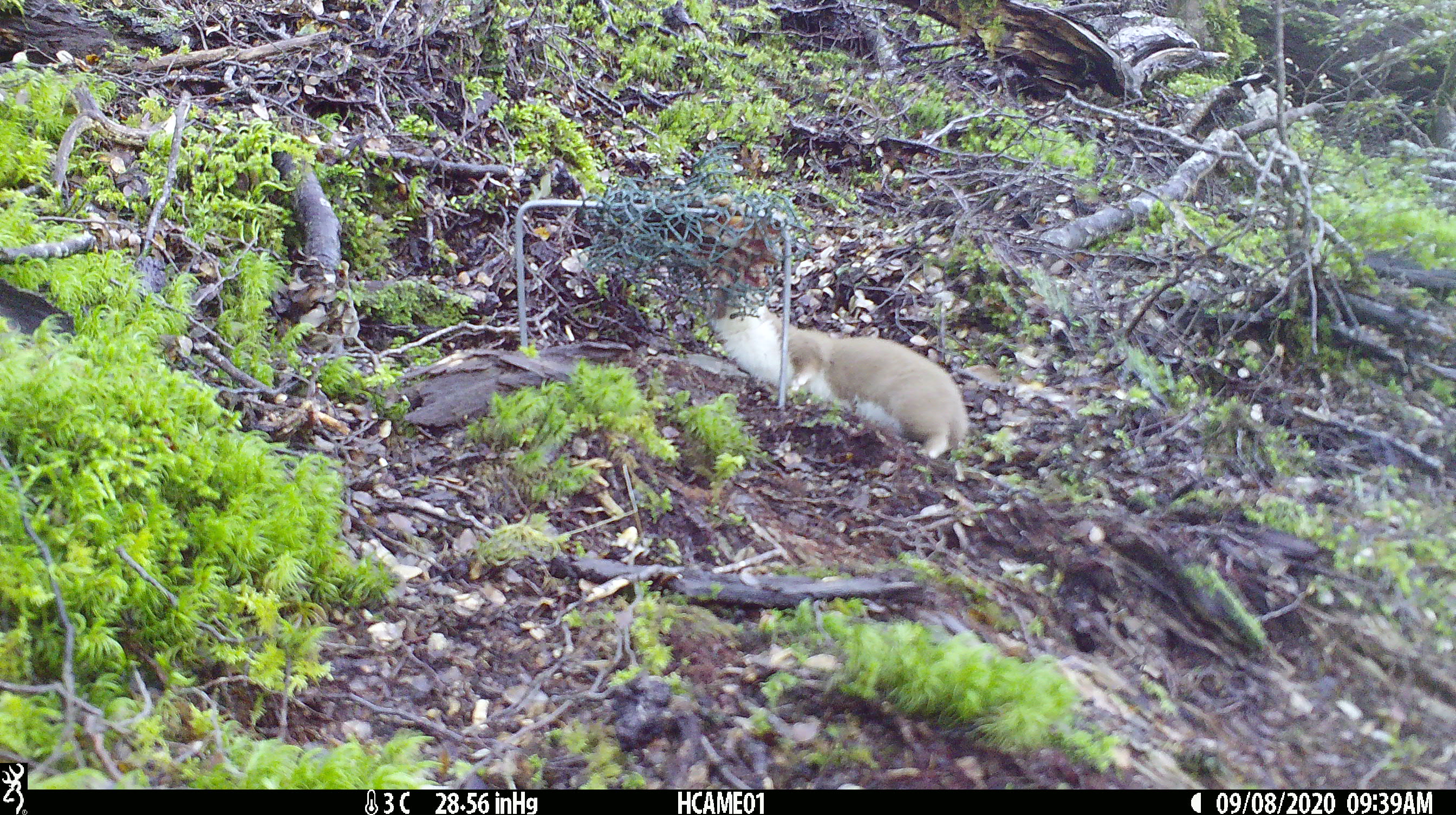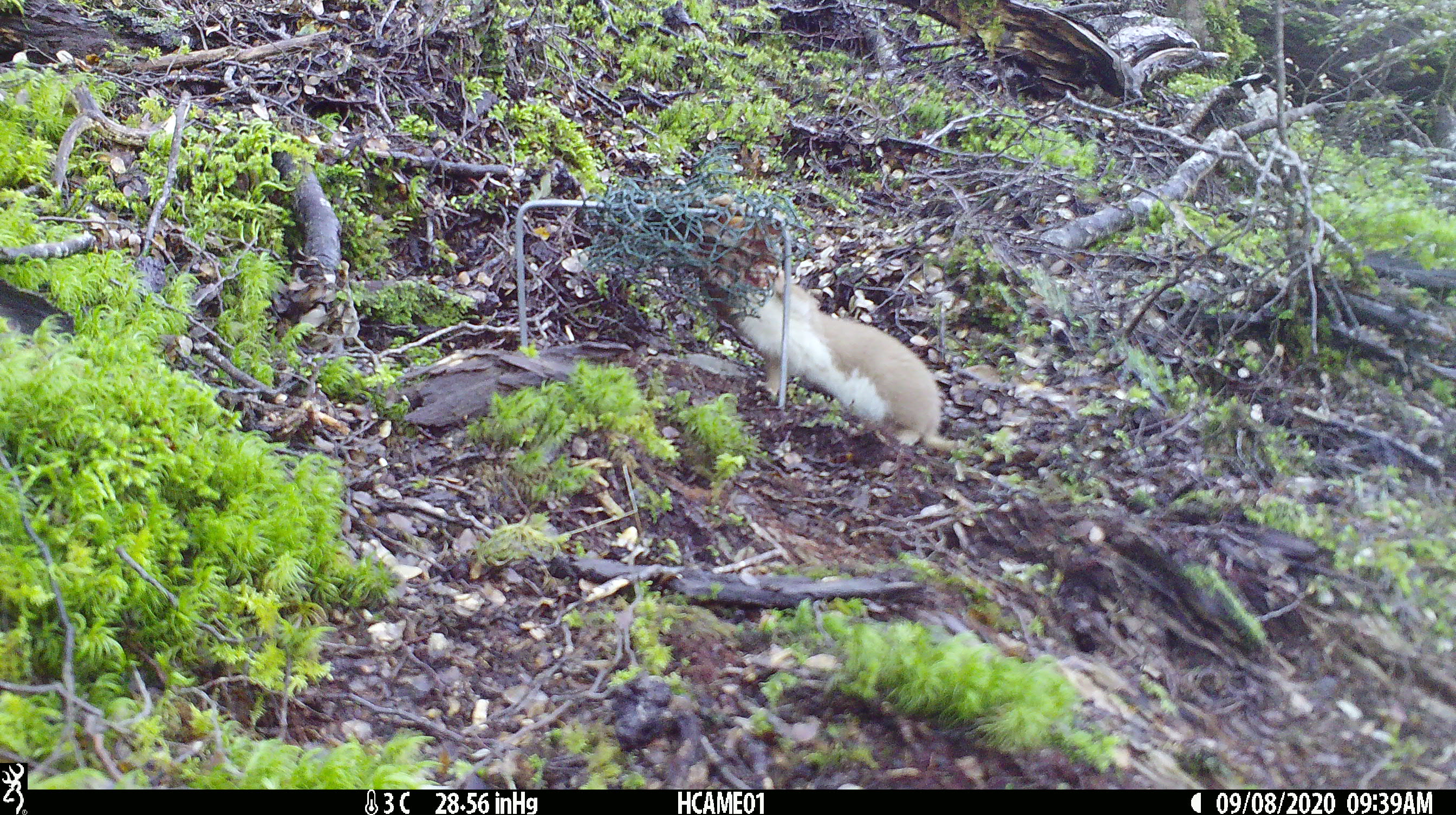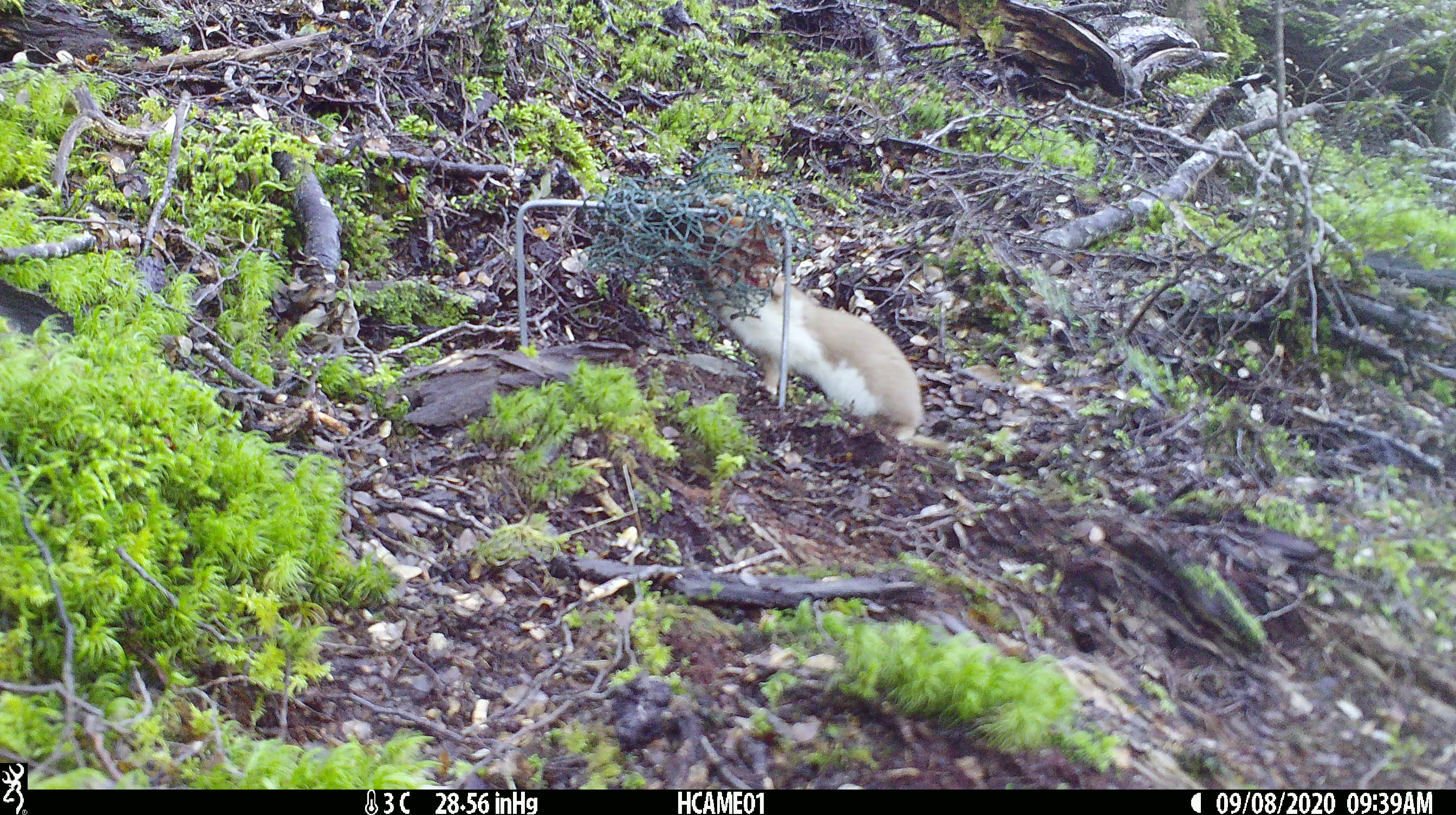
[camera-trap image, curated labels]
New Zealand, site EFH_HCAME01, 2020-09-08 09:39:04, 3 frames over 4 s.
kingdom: Animalia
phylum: Chordata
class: Mammalia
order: Carnivora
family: Mustelidae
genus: Mustela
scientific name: Mustela nivalis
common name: least weasel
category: weasel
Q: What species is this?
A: Weasel (least weasel) (Mustela nivalis).